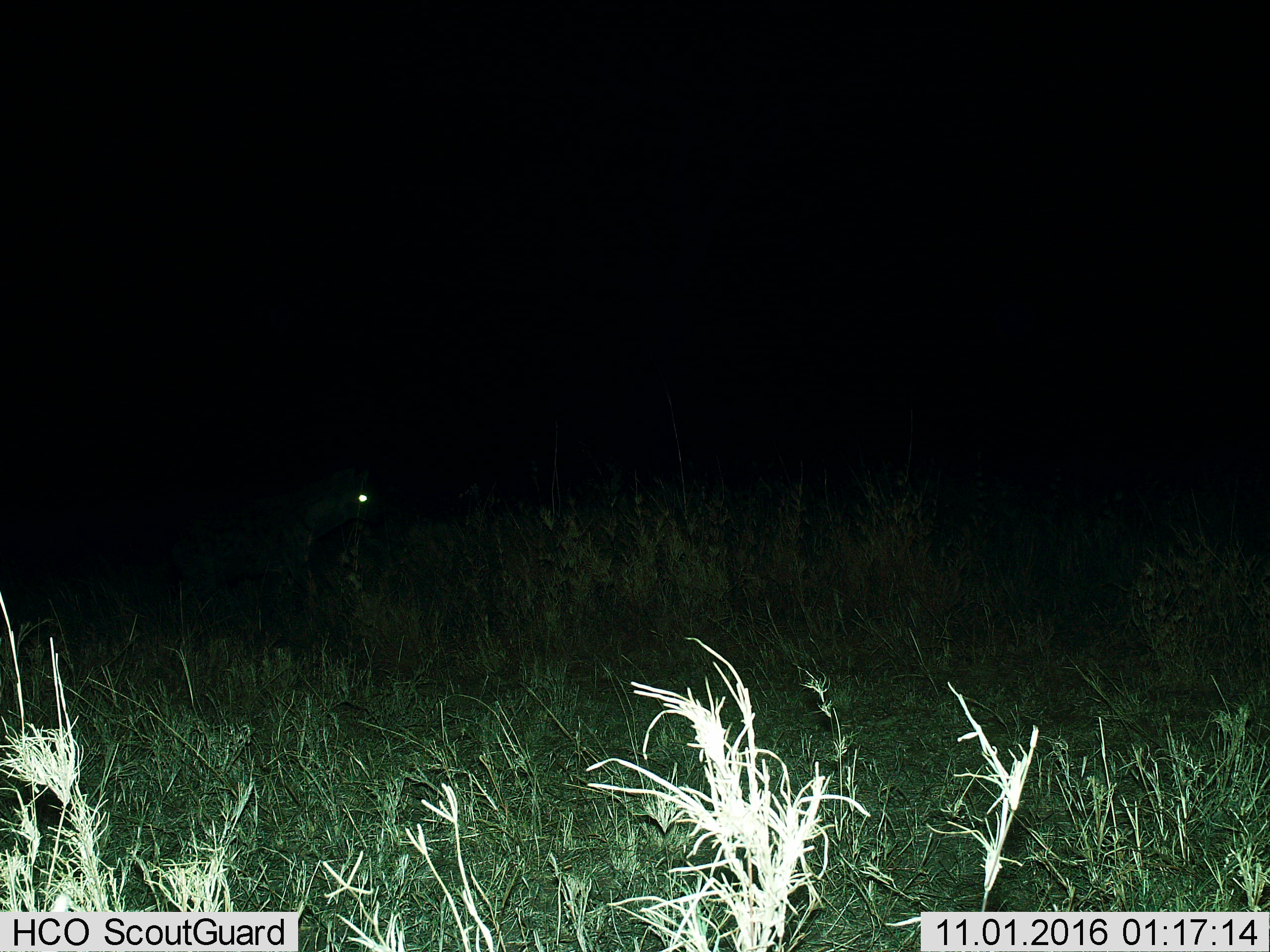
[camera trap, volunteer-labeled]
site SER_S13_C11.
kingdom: Animalia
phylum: Chordata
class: Mammalia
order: Carnivora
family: Hyaenidae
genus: Crocuta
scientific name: Crocuta crocuta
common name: spotted hyena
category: hyenaspotted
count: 1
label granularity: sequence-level